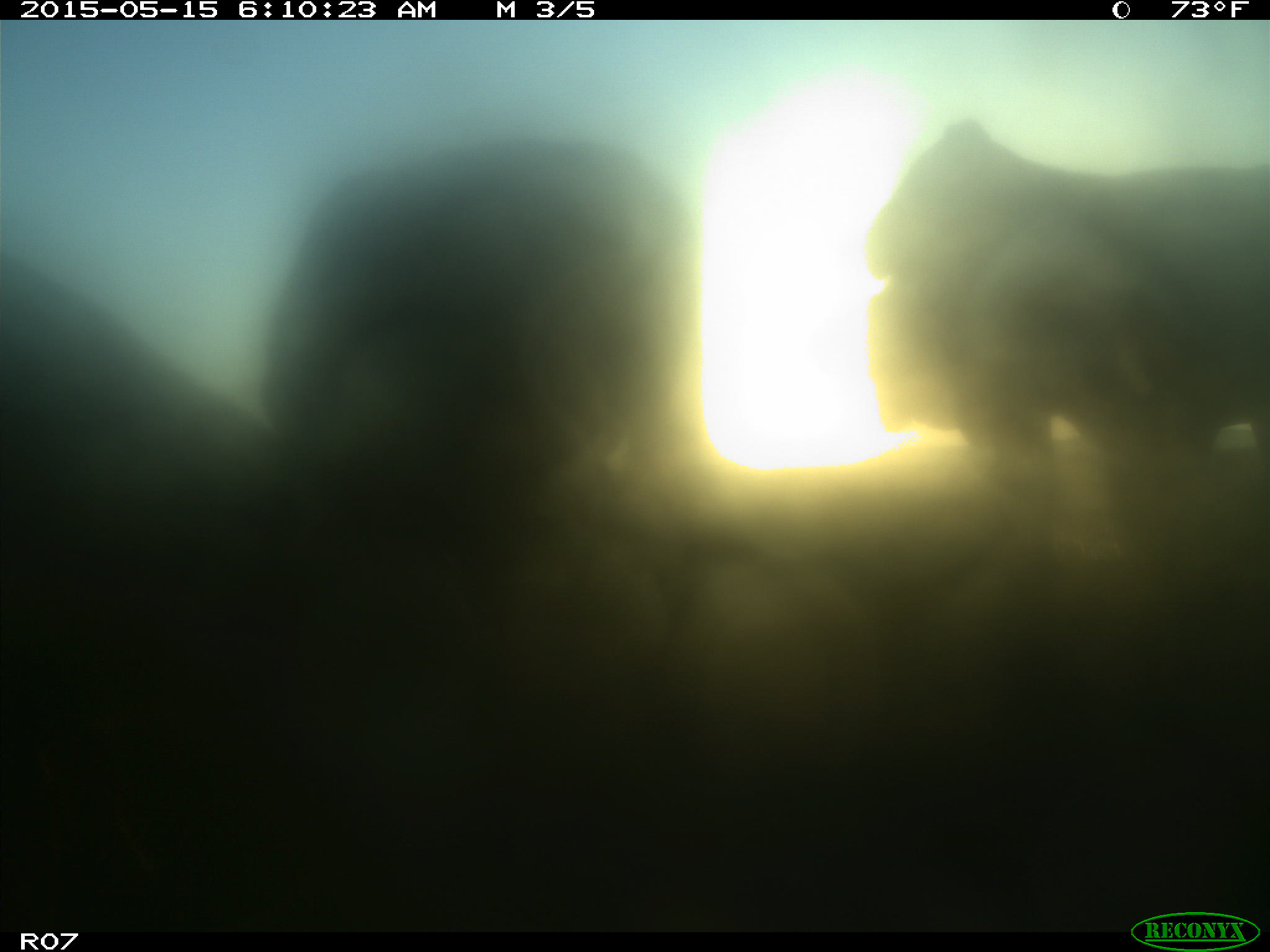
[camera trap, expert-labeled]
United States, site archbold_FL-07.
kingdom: Animalia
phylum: Chordata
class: Mammalia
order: Artiodactyla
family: Bovidae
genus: Bos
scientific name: Bos taurus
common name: domestic cow